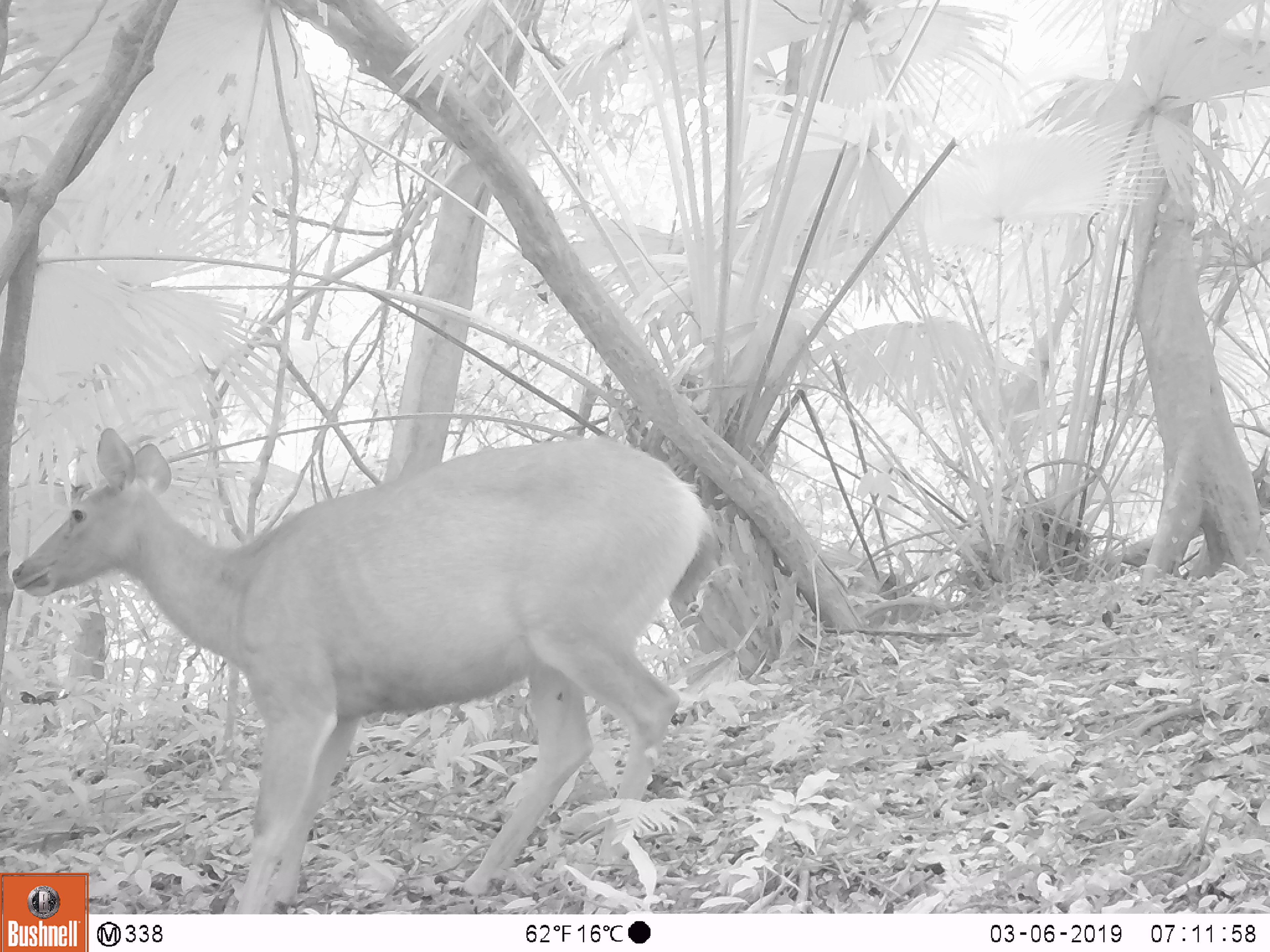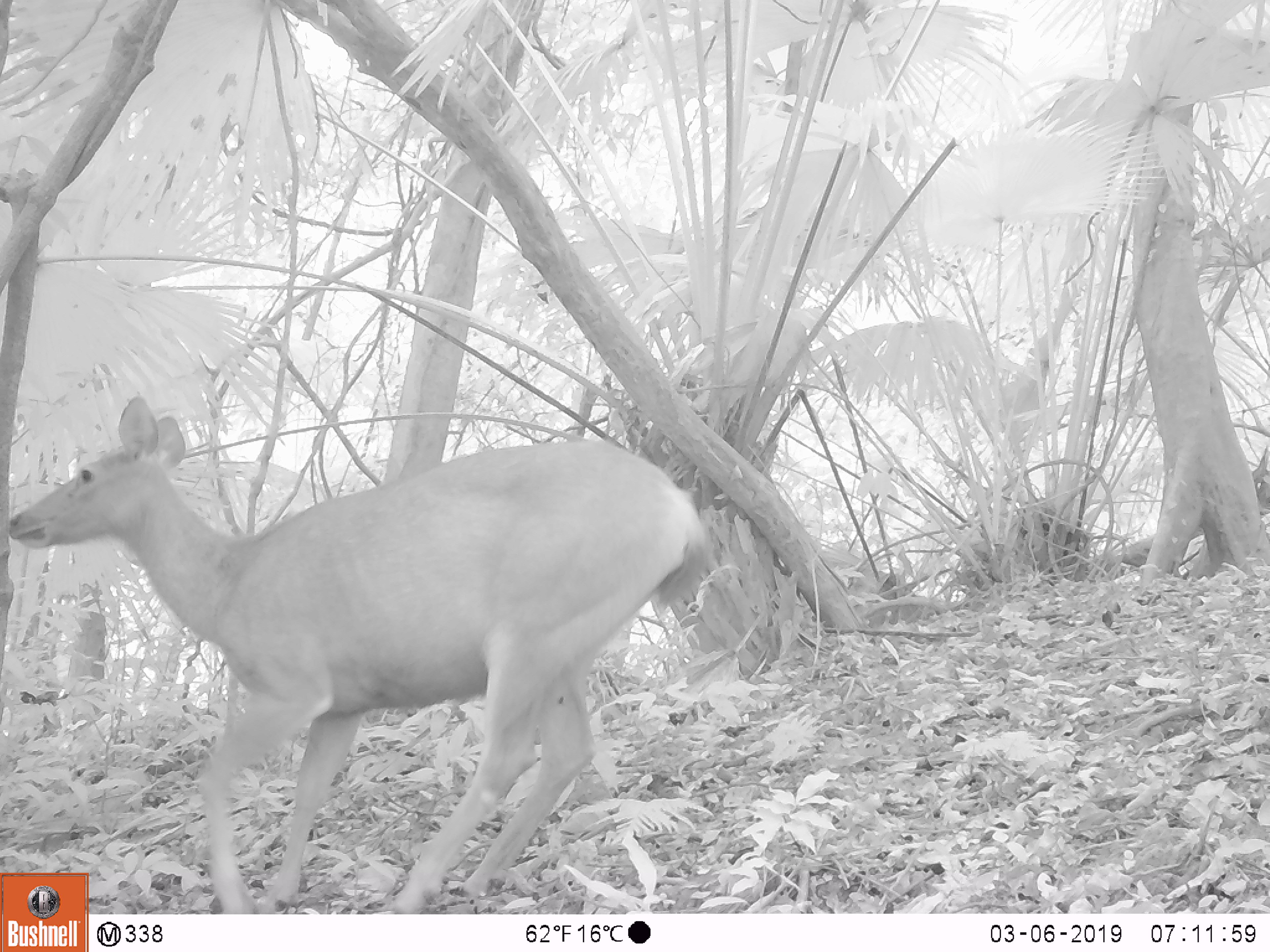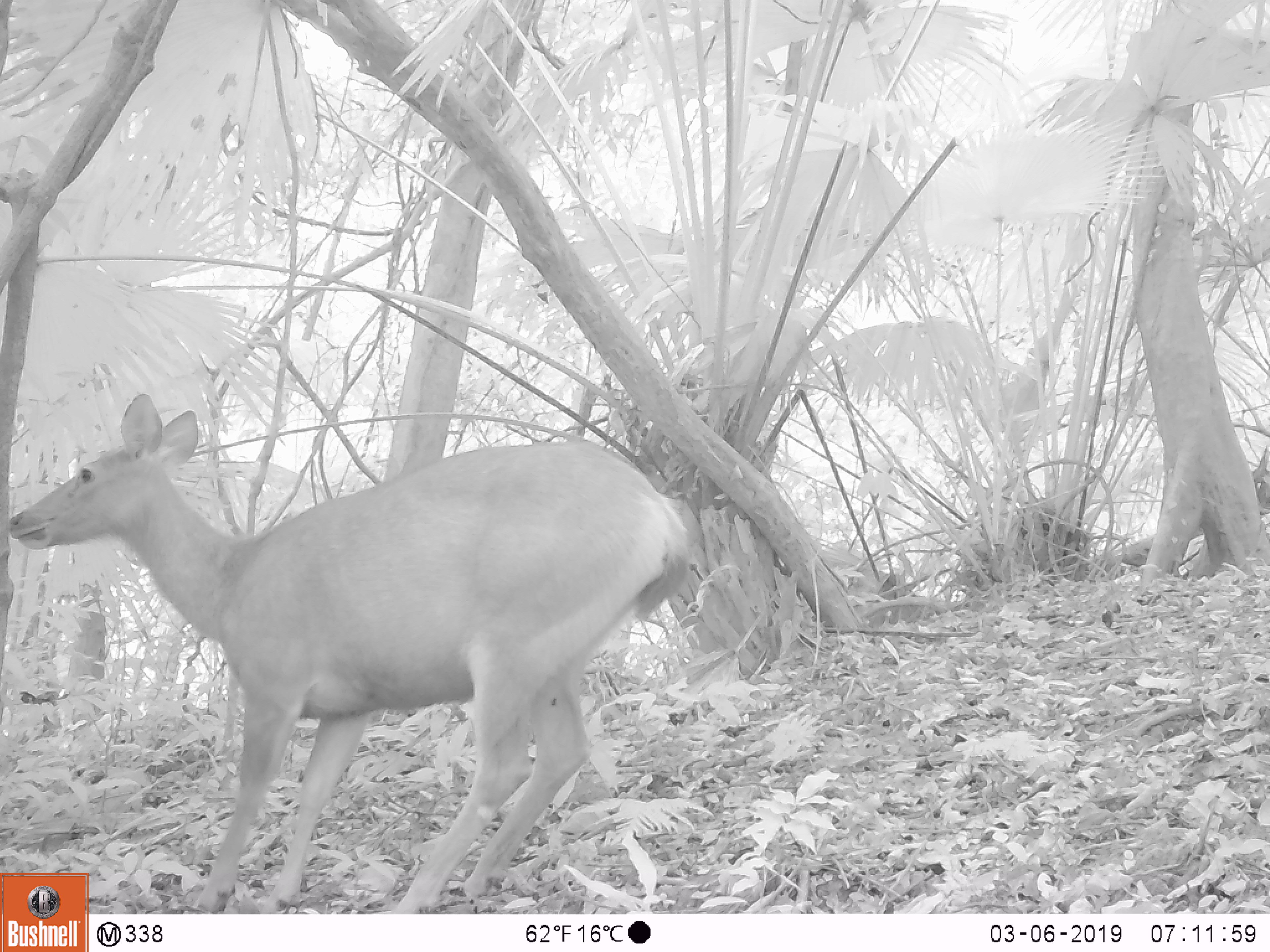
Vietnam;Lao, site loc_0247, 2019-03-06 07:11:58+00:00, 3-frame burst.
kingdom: Animalia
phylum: Chordata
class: Mammalia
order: Artiodactyla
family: Cervidae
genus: Rusa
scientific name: Rusa unicolor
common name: sambar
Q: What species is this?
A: Sambar (Rusa unicolor).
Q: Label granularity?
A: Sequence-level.